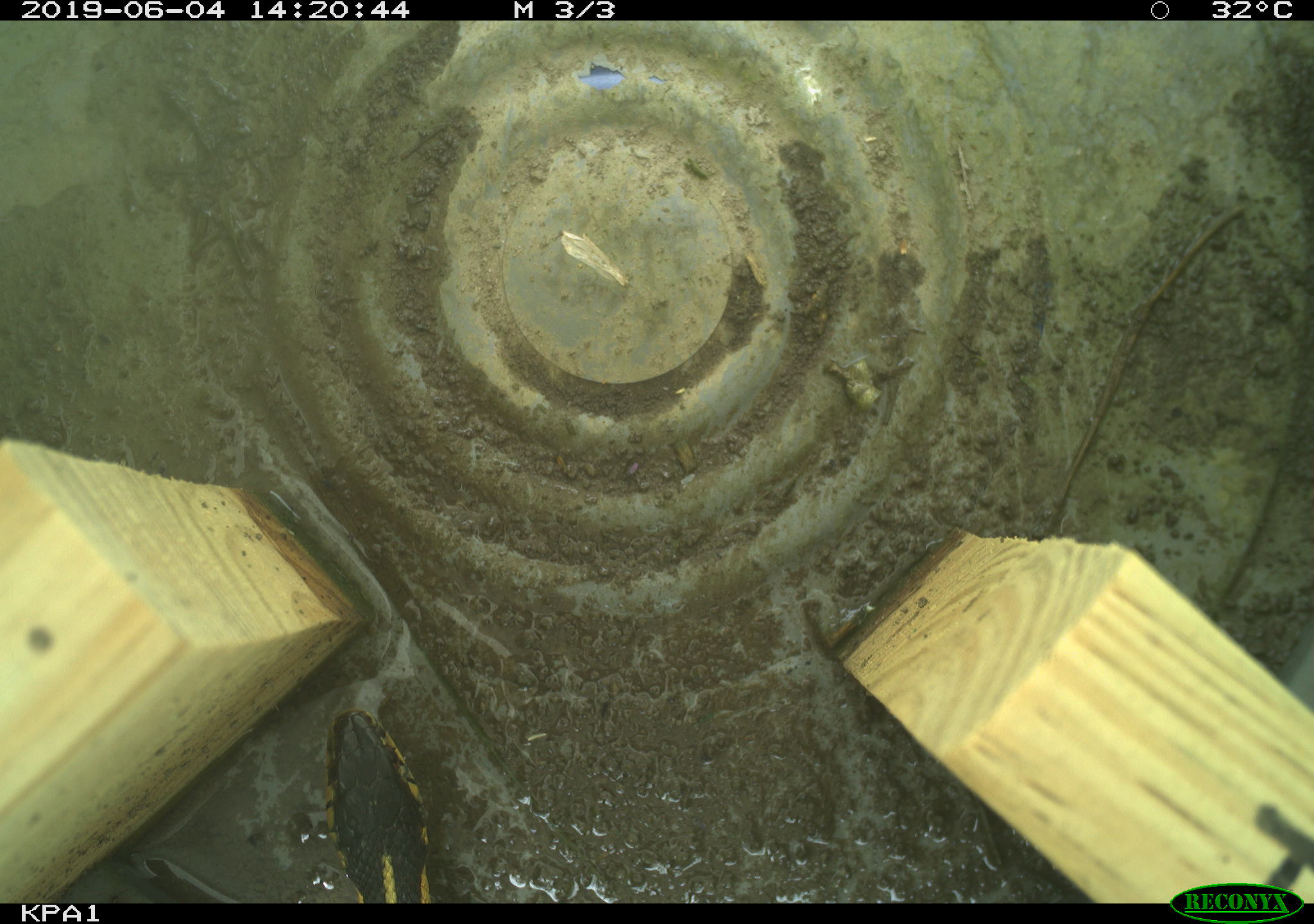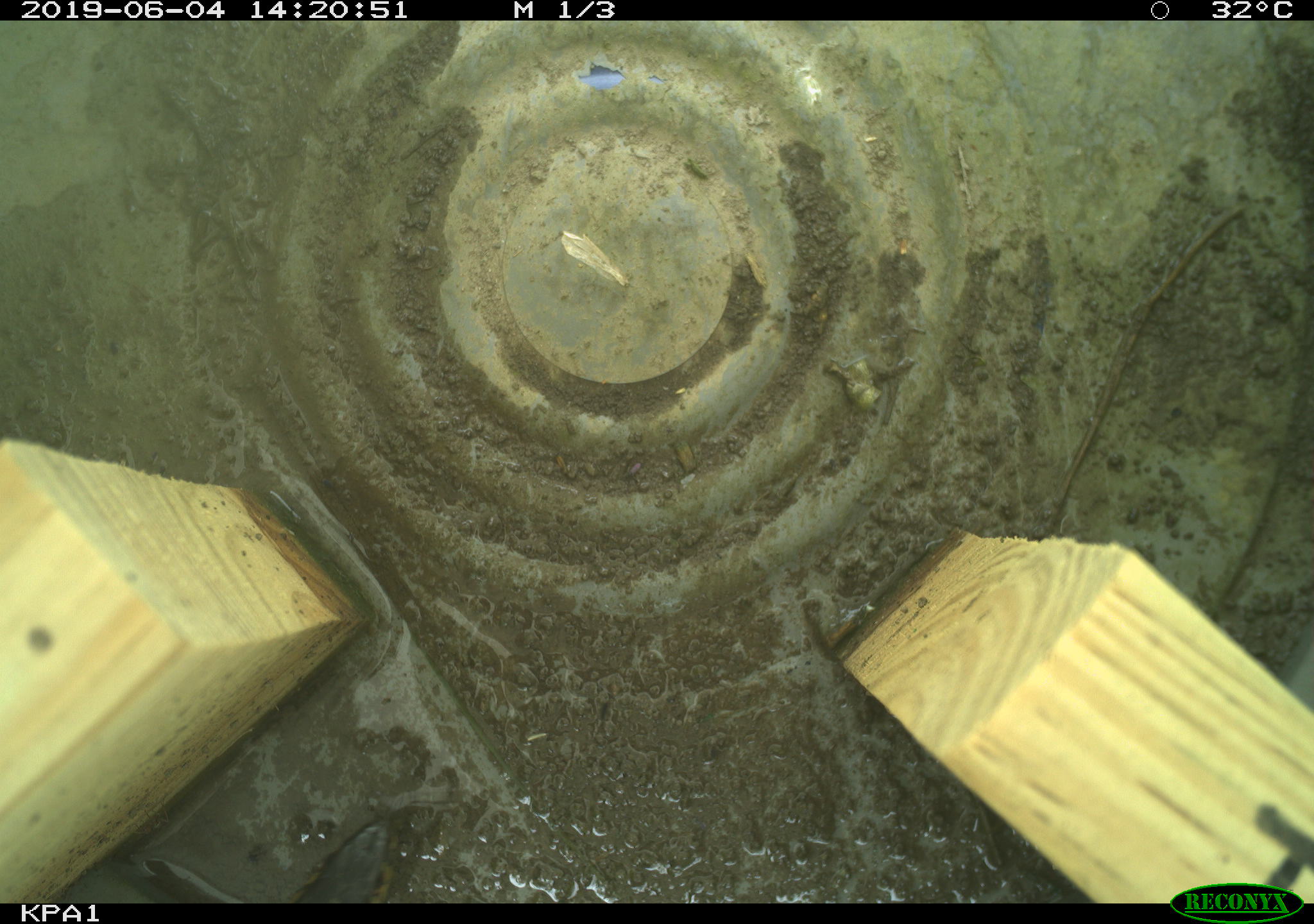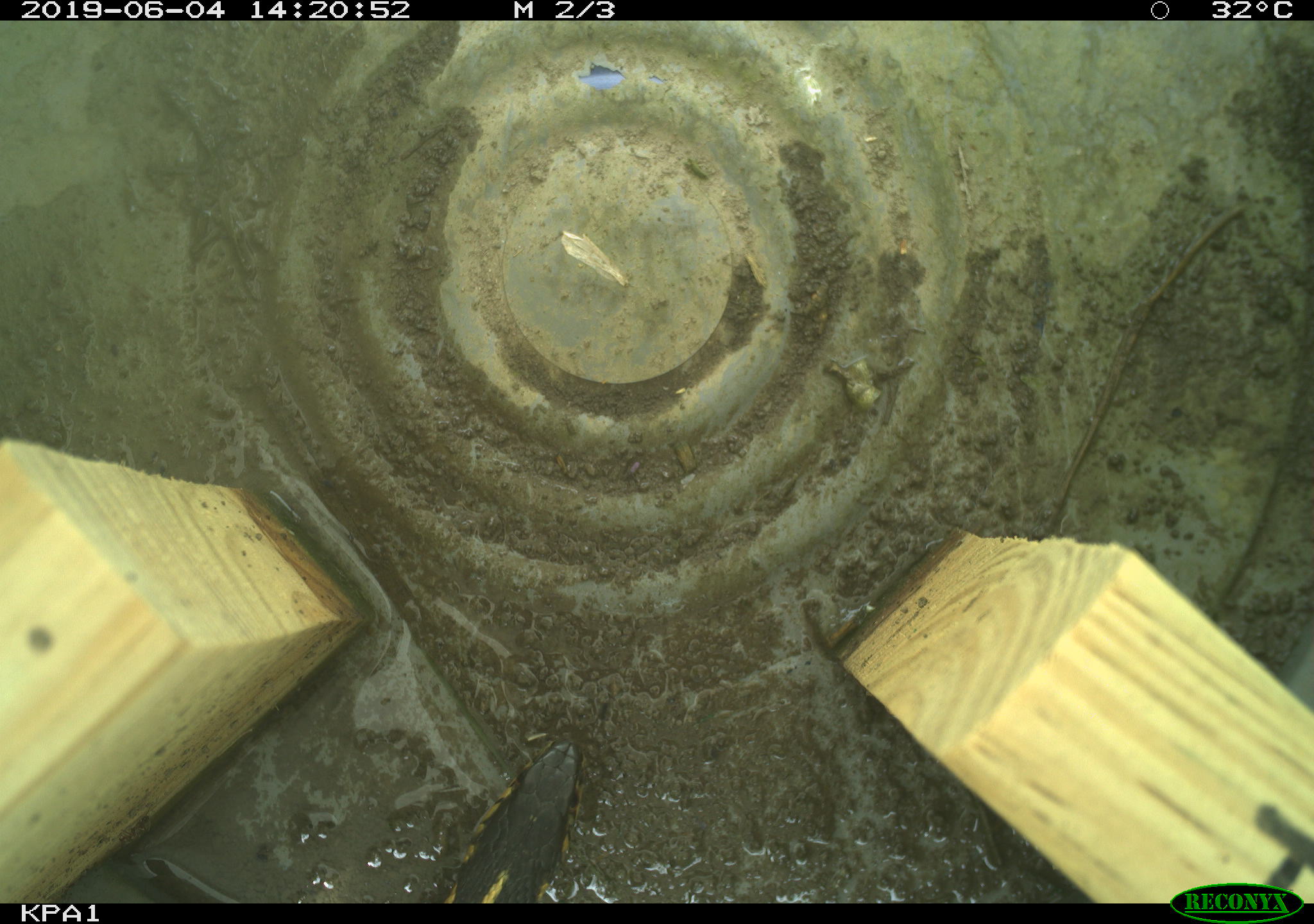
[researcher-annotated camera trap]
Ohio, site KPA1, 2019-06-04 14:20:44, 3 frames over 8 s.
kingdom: Animalia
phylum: Chordata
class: Reptilia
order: Squamata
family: Colubridae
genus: Thamnophis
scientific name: Thamnophis sirtalis sirtalis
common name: eastern gartersnake